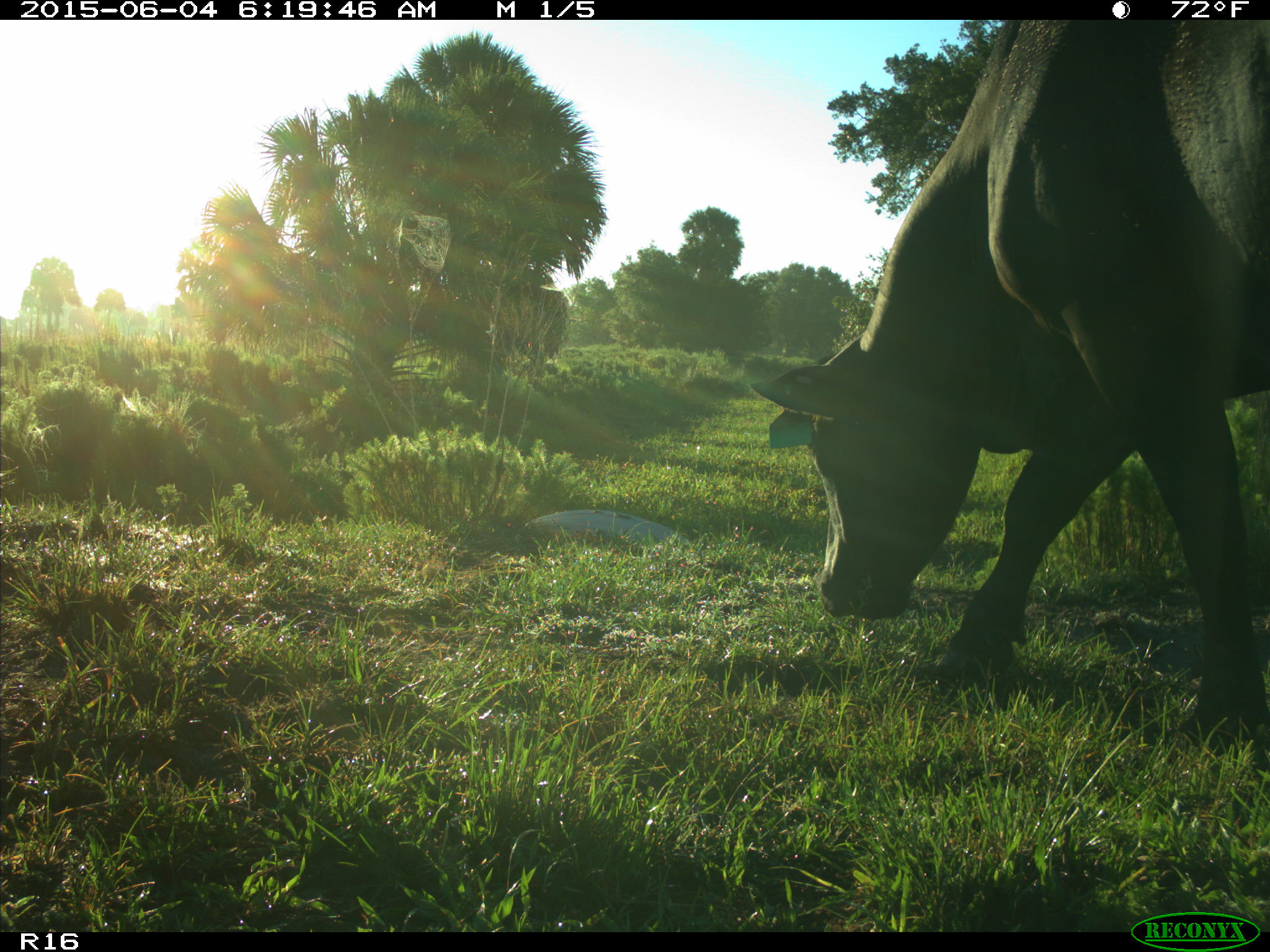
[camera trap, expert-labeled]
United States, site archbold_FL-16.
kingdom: Animalia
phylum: Chordata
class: Mammalia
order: Artiodactyla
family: Bovidae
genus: Bos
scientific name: Bos taurus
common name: domestic cow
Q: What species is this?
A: Bos taurus (domestic cow).